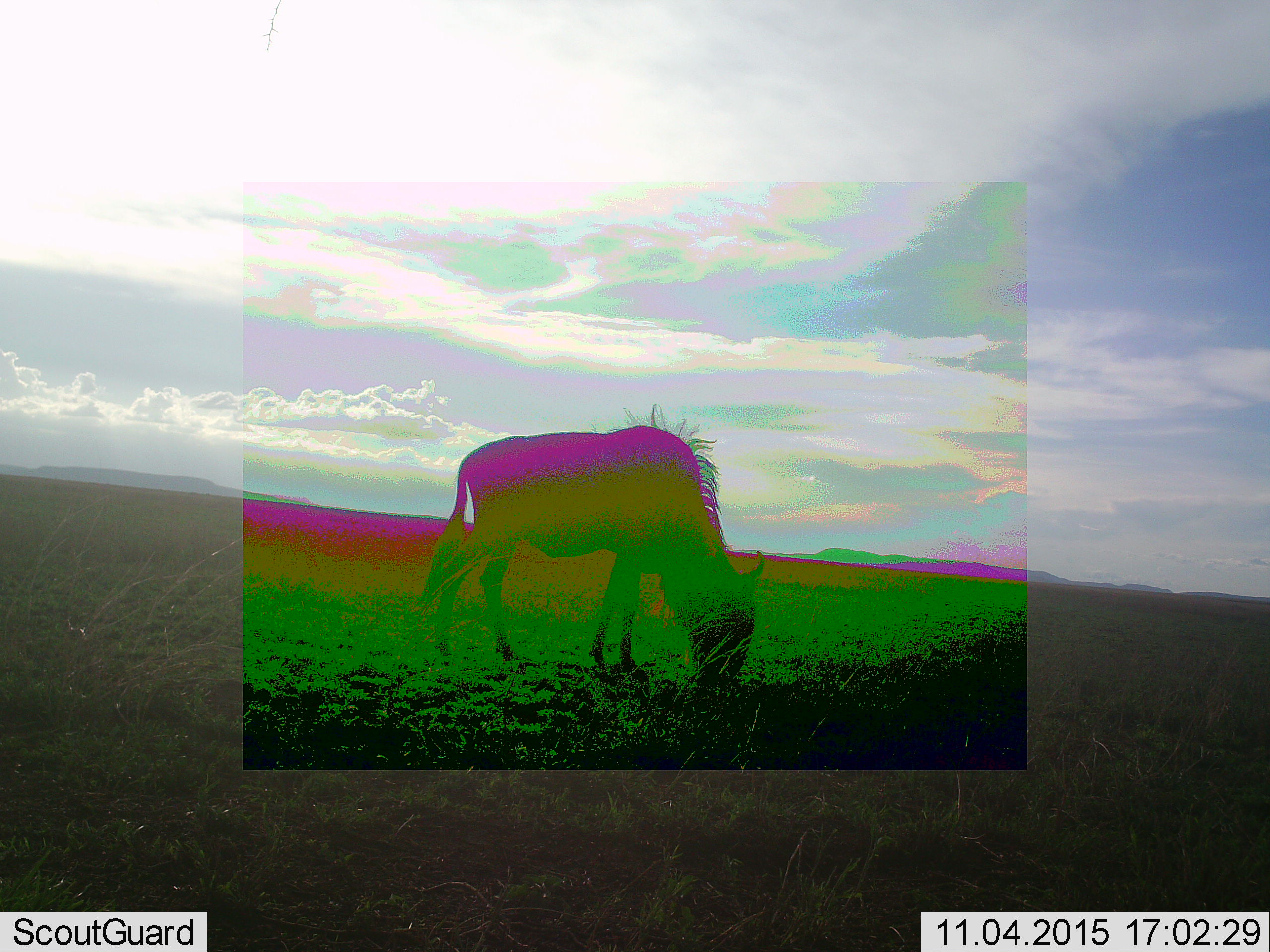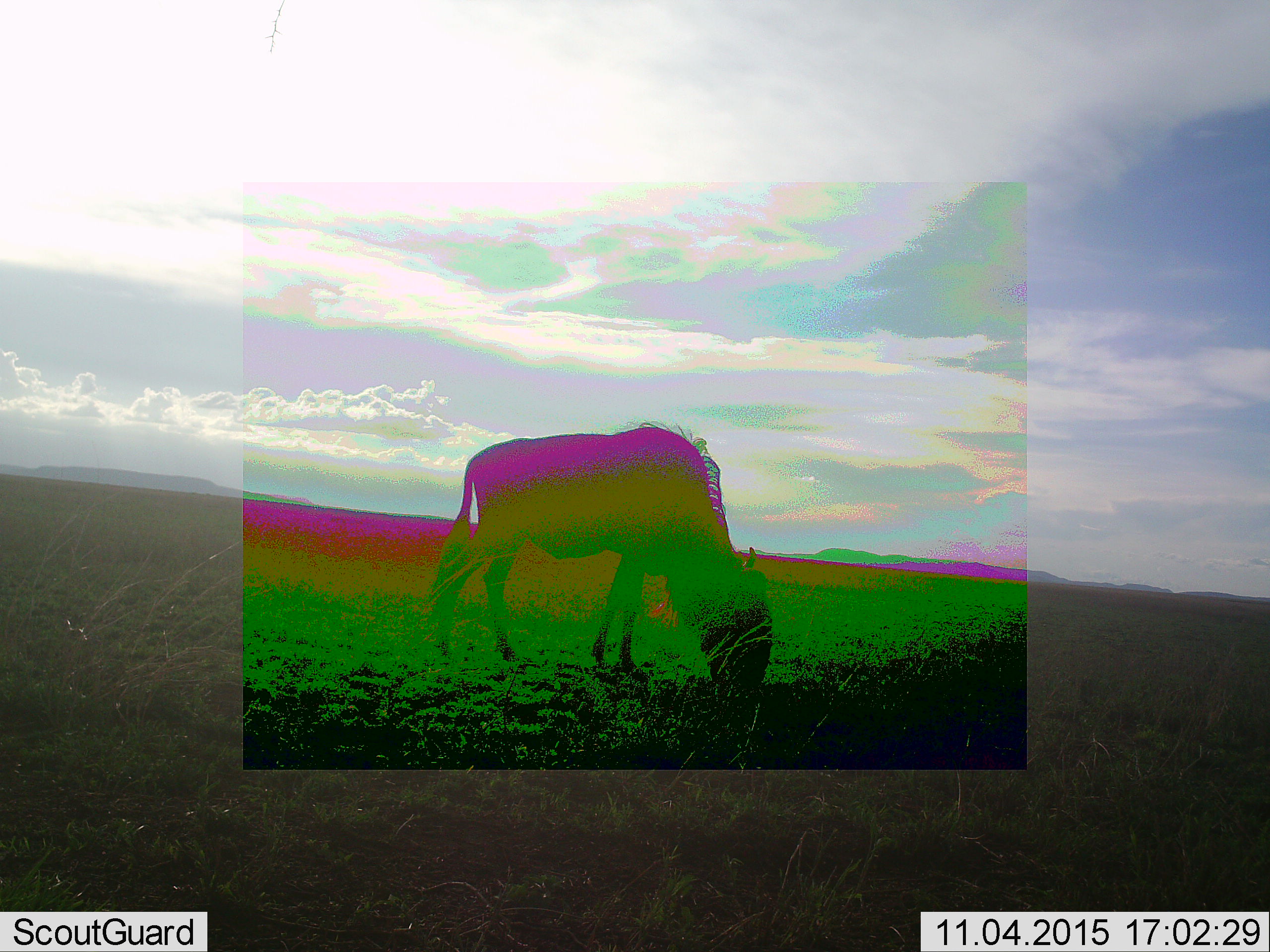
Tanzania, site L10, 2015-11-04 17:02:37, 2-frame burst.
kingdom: Animalia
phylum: Chordata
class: Mammalia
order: Artiodactyla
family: Bovidae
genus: Connochaetes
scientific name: Connochaetes taurinus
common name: blue wildebeest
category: wildebeest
Wildebeest (blue wildebeest) (Connochaetes taurinus), count 1. Behavior (volunteer vote fractions): standing 43%, resting 0%, moving 14%, interacting 0%. Young present (vote fraction): 0%. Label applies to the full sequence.